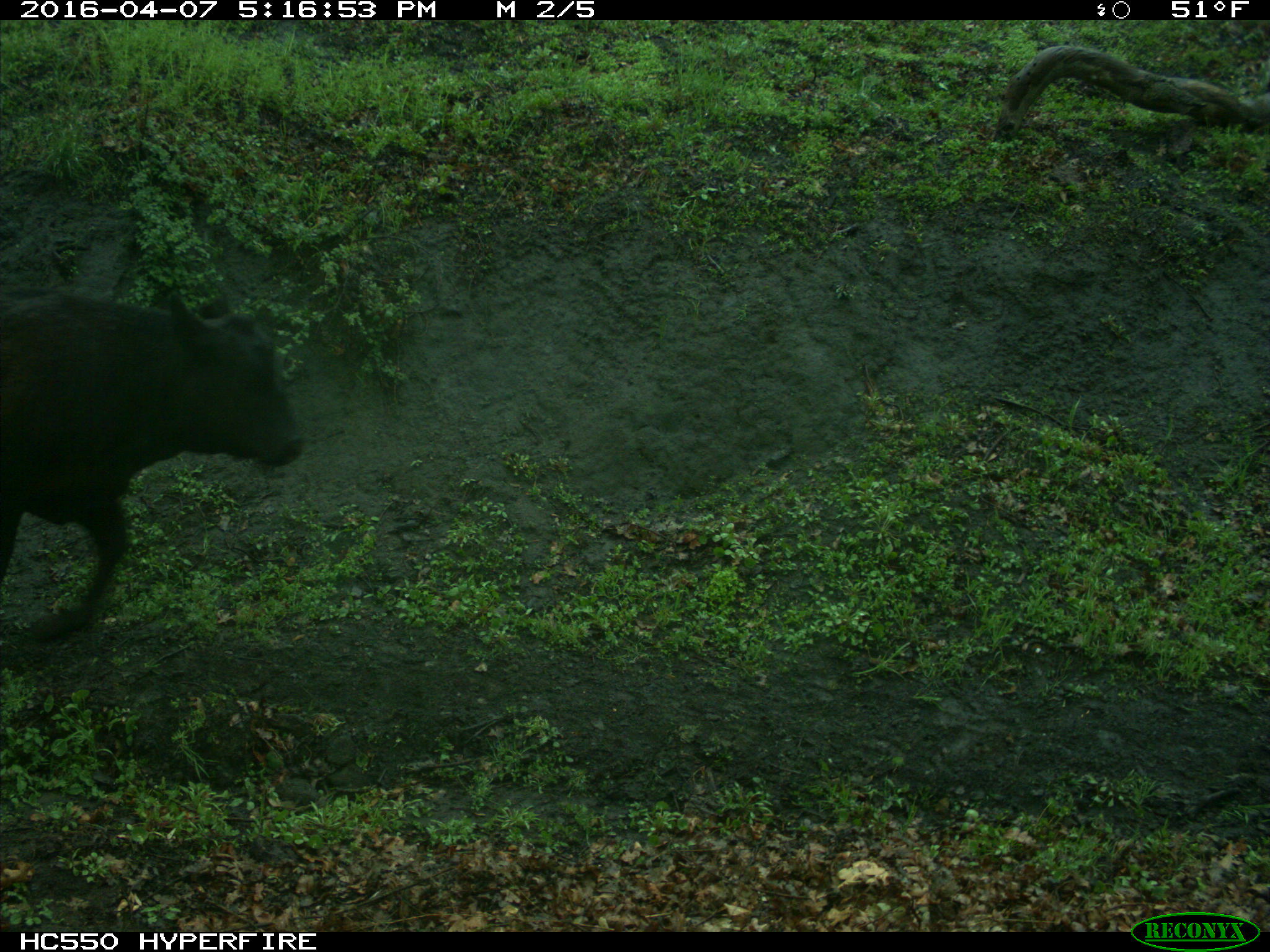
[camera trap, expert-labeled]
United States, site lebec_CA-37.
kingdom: Animalia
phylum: Chordata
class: Mammalia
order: Artiodactyla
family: Bovidae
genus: Bos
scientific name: Bos taurus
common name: domestic cow